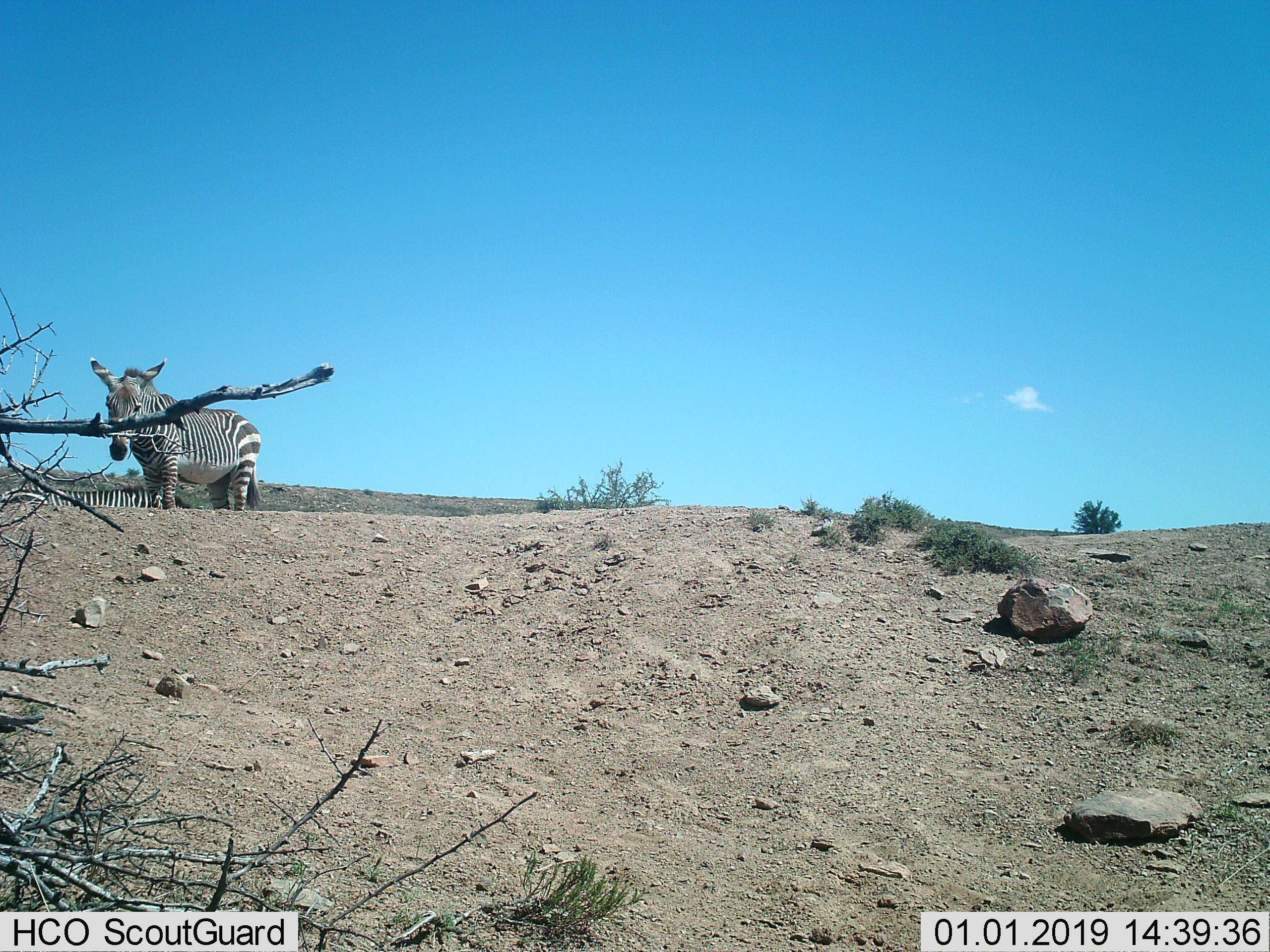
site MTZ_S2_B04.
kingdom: Animalia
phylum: Chordata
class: Mammalia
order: Perissodactyla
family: Equidae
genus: Equus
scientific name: Equus zebra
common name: mountain zebra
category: zebramountain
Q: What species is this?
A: Zebramountain (mountain zebra) (Equus zebra).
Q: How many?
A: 2.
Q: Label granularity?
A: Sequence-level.